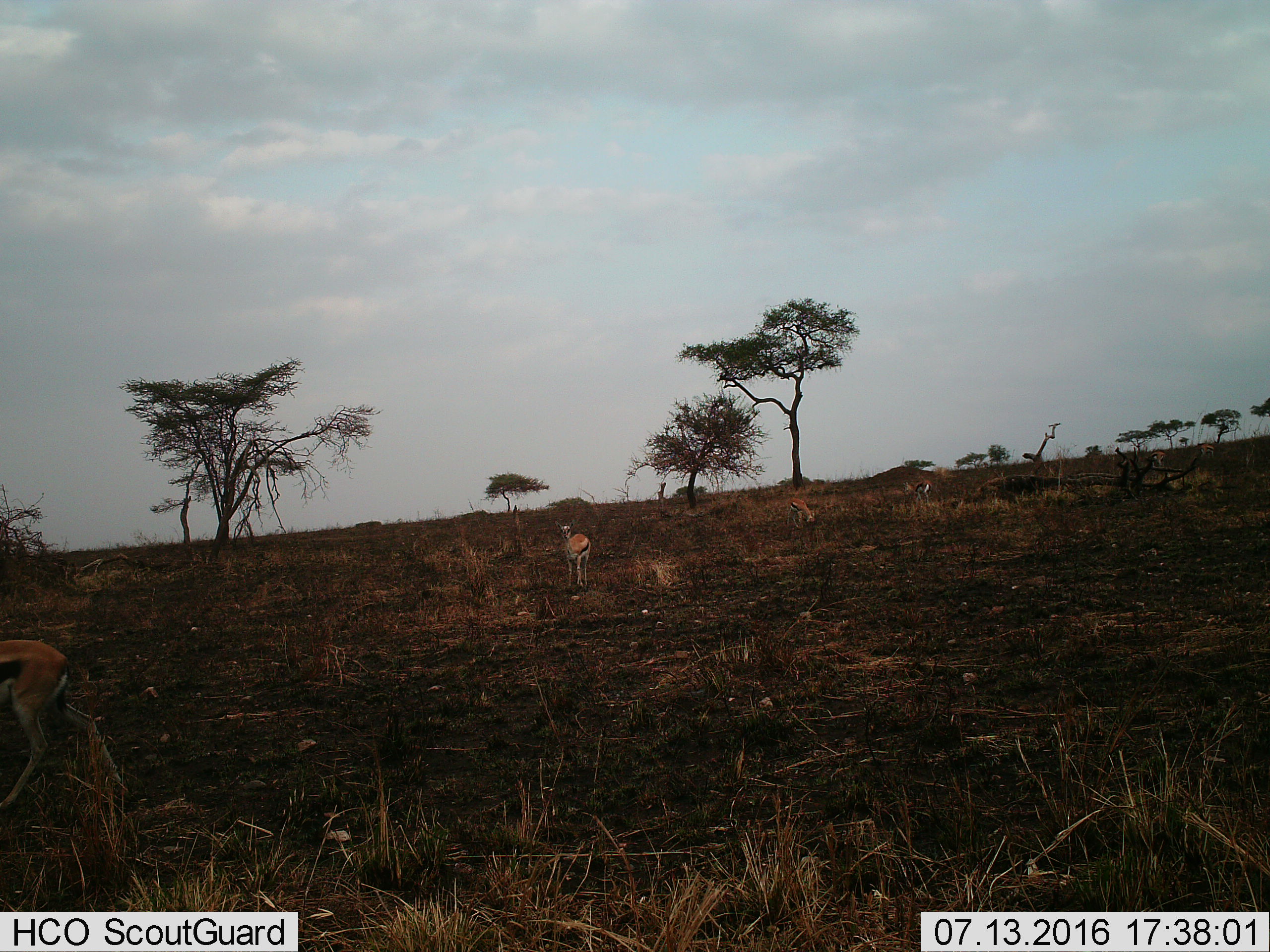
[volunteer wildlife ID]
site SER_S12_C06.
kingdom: Animalia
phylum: Chordata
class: Mammalia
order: Artiodactyla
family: Bovidae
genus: Eudorcas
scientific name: Eudorcas thomsonii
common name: thomson's gazelle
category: gazellethomsons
Gazellethomsons (thomson's gazelle) (Eudorcas thomsonii), count 6. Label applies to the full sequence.